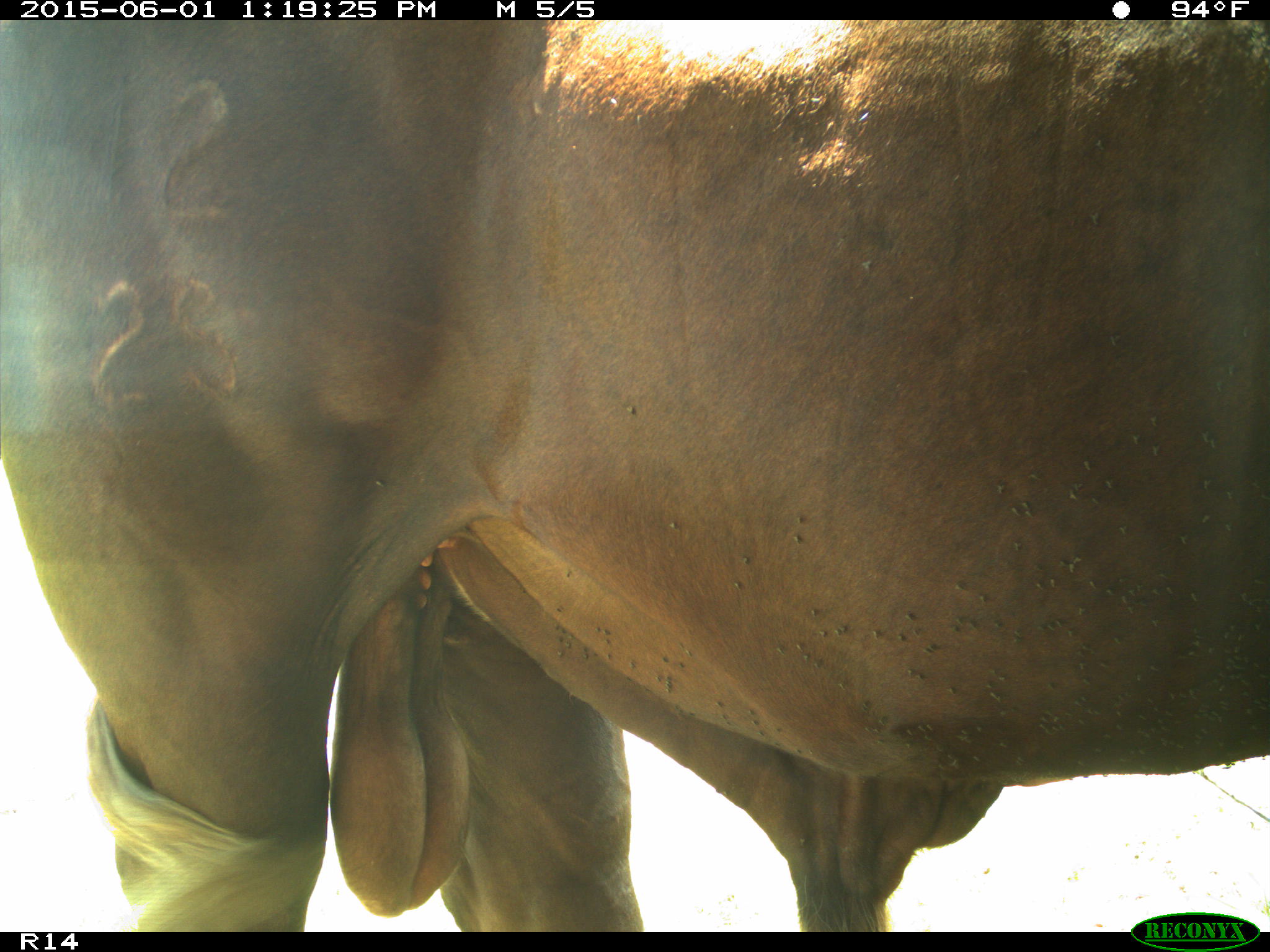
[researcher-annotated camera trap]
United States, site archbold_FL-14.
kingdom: Animalia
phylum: Chordata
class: Mammalia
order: Artiodactyla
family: Bovidae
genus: Bos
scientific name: Bos taurus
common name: domestic cow